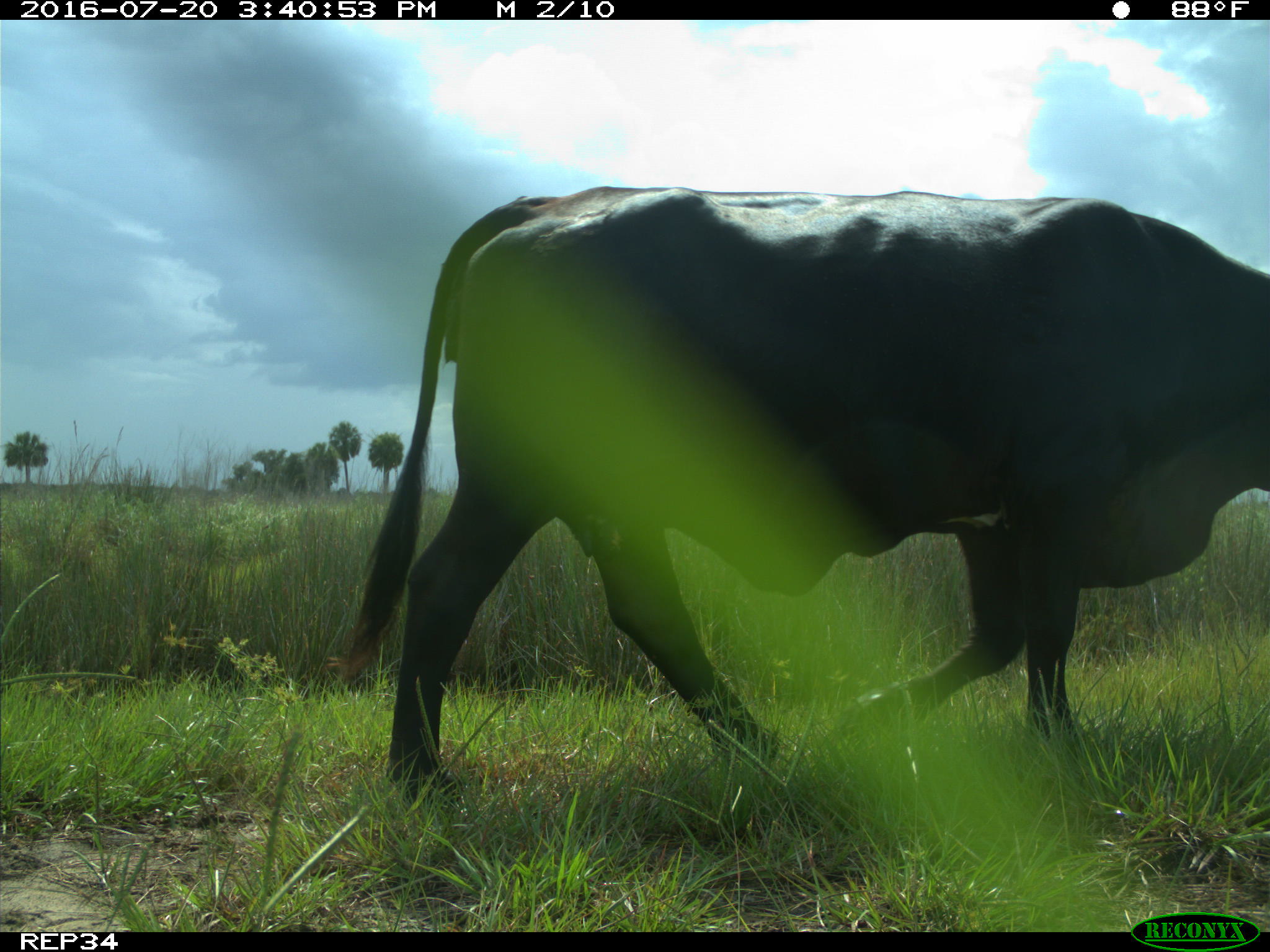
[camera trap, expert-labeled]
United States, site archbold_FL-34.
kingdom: Animalia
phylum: Chordata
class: Mammalia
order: Artiodactyla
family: Bovidae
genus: Bos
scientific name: Bos taurus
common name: domestic cow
Bos taurus (domestic cow).